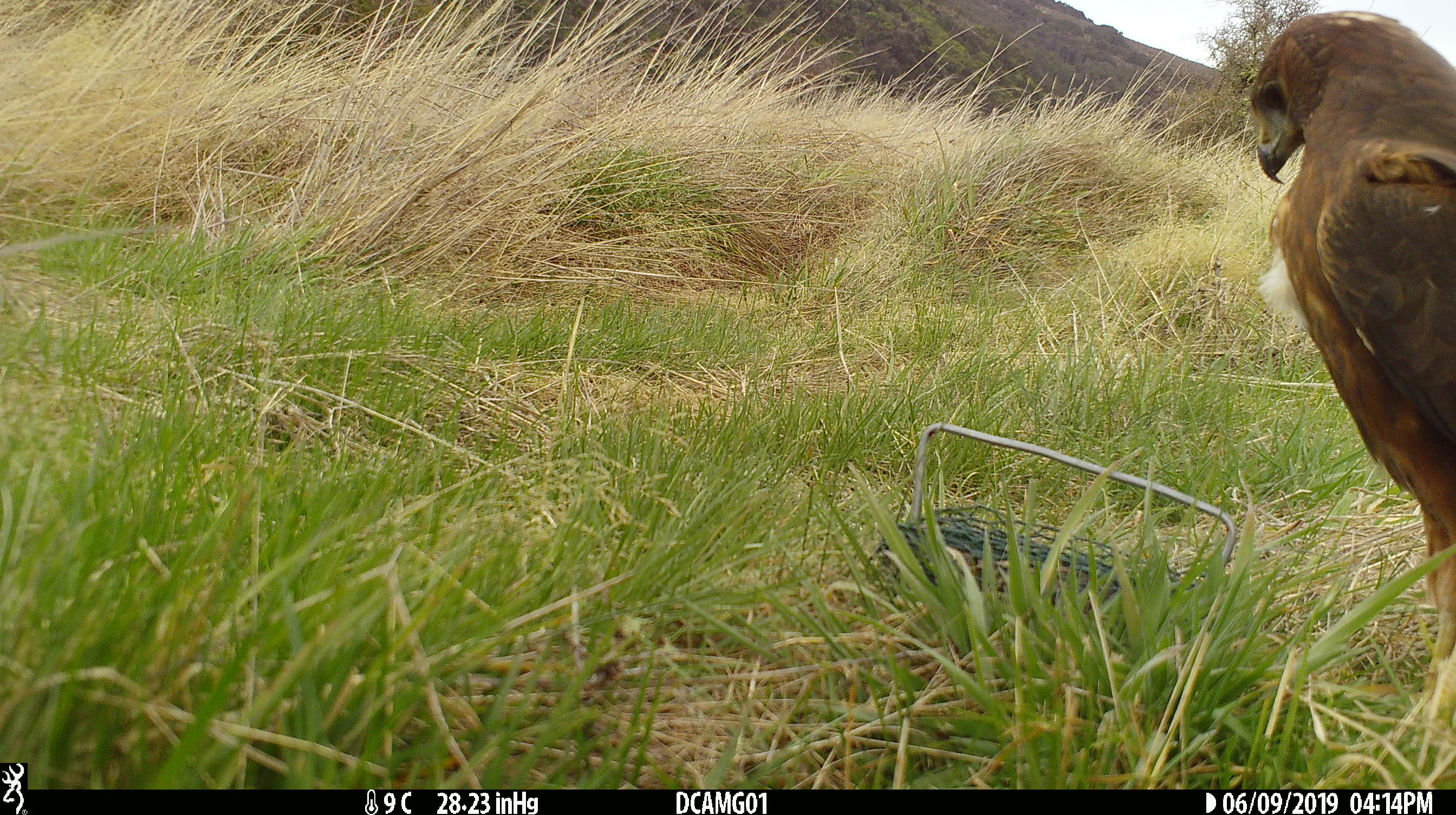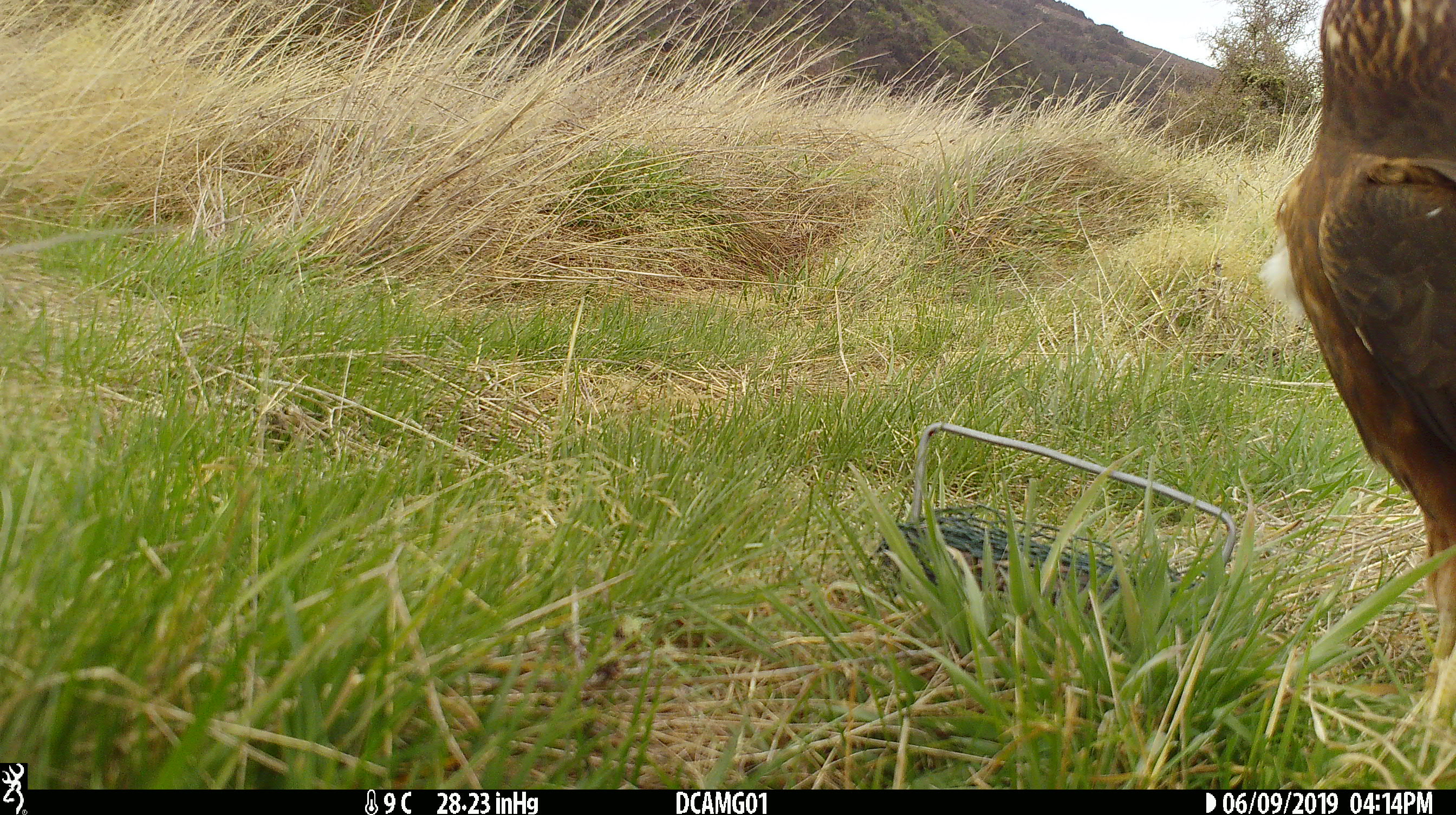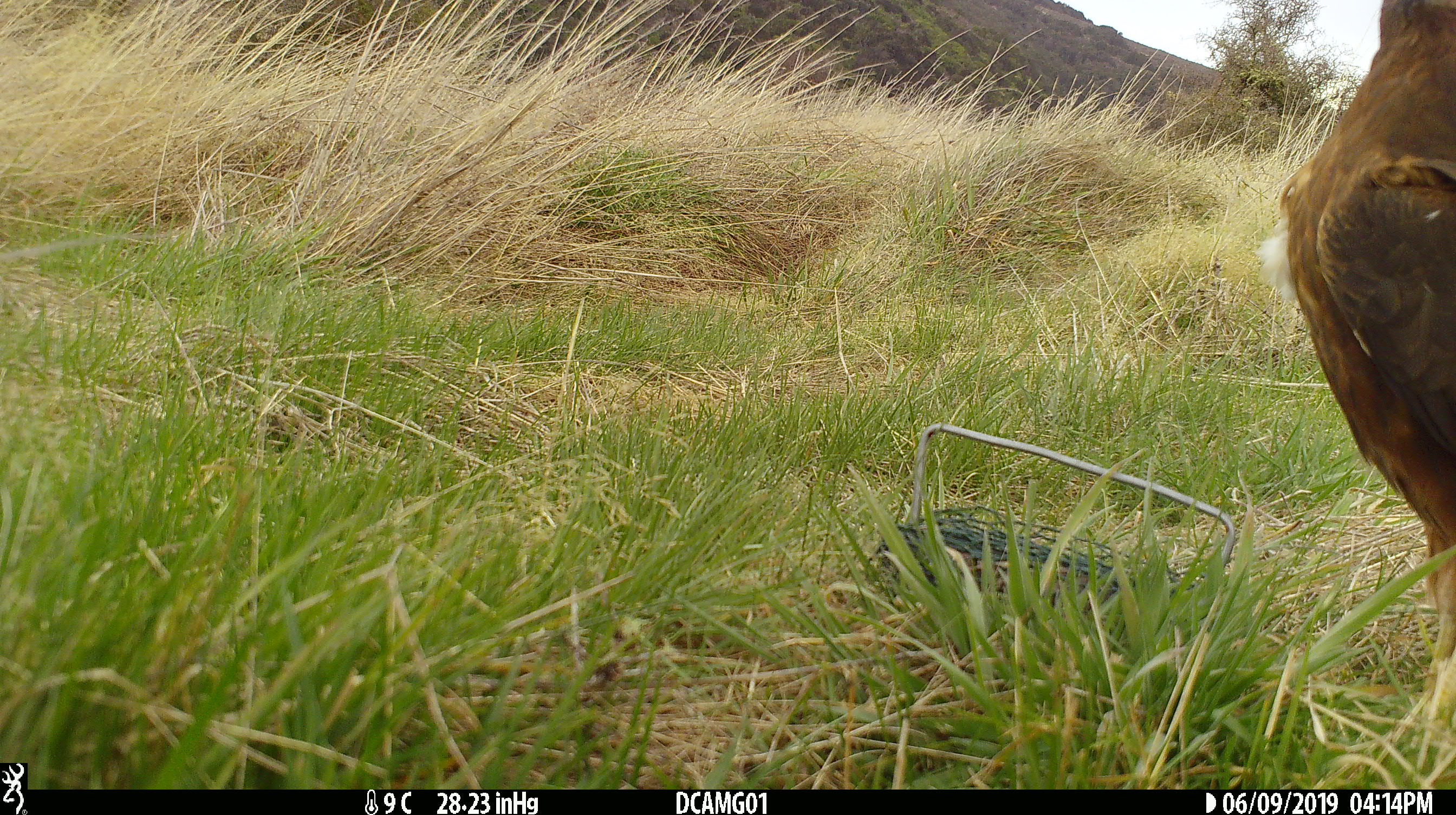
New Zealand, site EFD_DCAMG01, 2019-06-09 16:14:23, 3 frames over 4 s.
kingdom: Animalia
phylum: Chordata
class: Aves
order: Accipitriformes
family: Accipitridae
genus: Circus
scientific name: Circus approximans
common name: swamp harrier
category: harrier